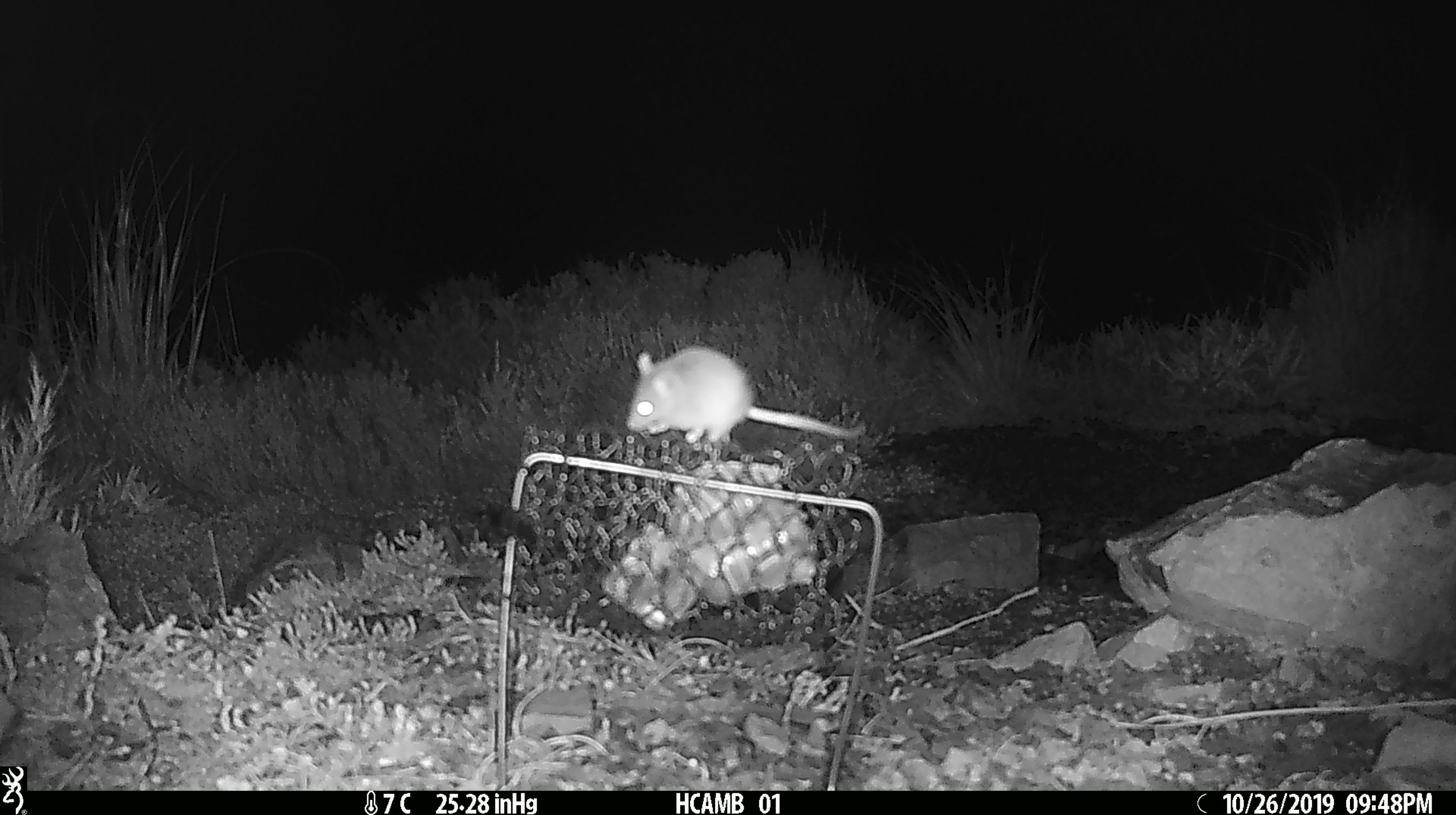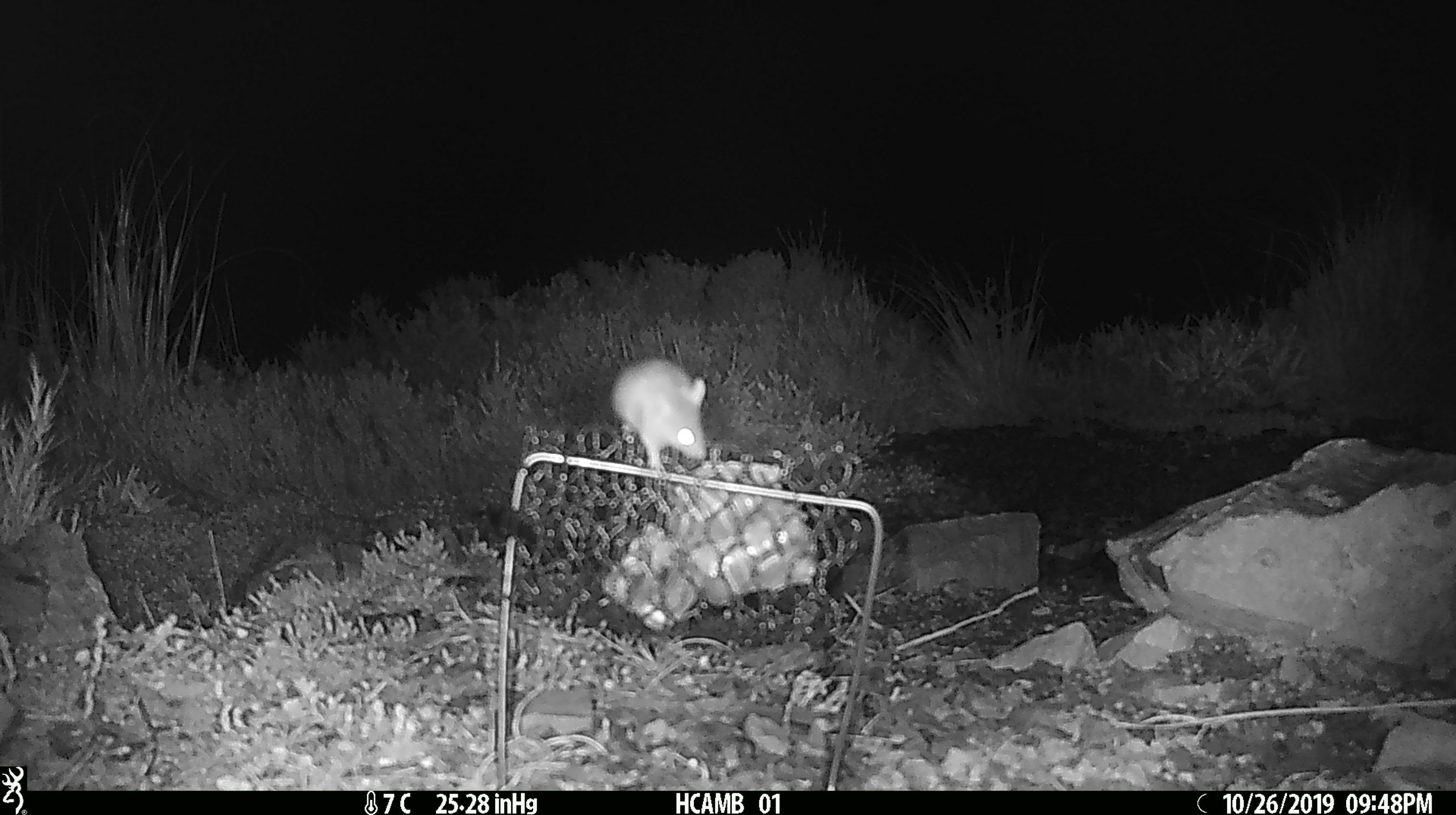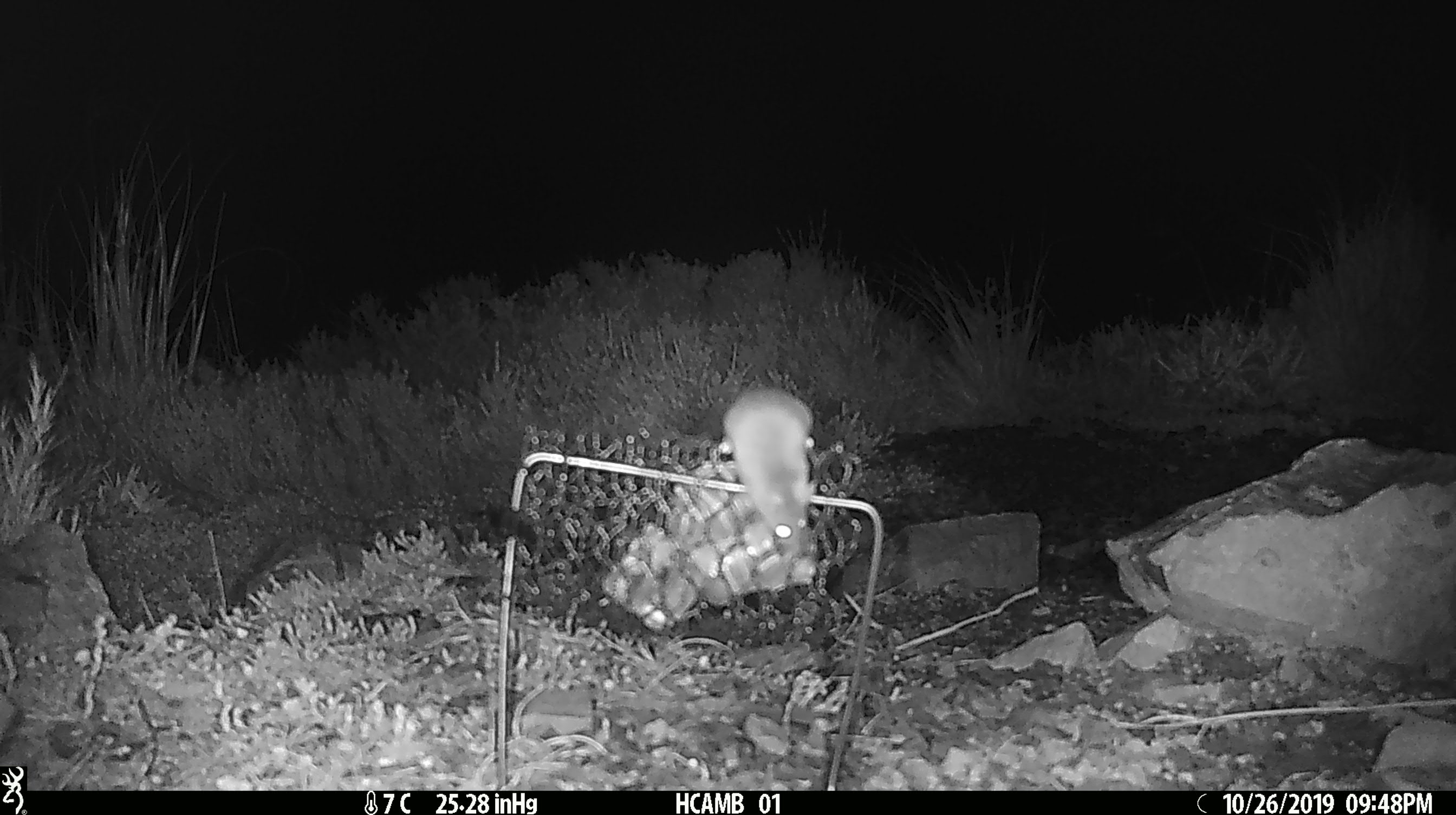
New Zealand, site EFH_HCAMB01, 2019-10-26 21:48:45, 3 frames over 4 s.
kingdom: Animalia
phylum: Chordata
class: Mammalia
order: Rodentia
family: Muridae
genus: Mus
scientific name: Mus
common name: mouse